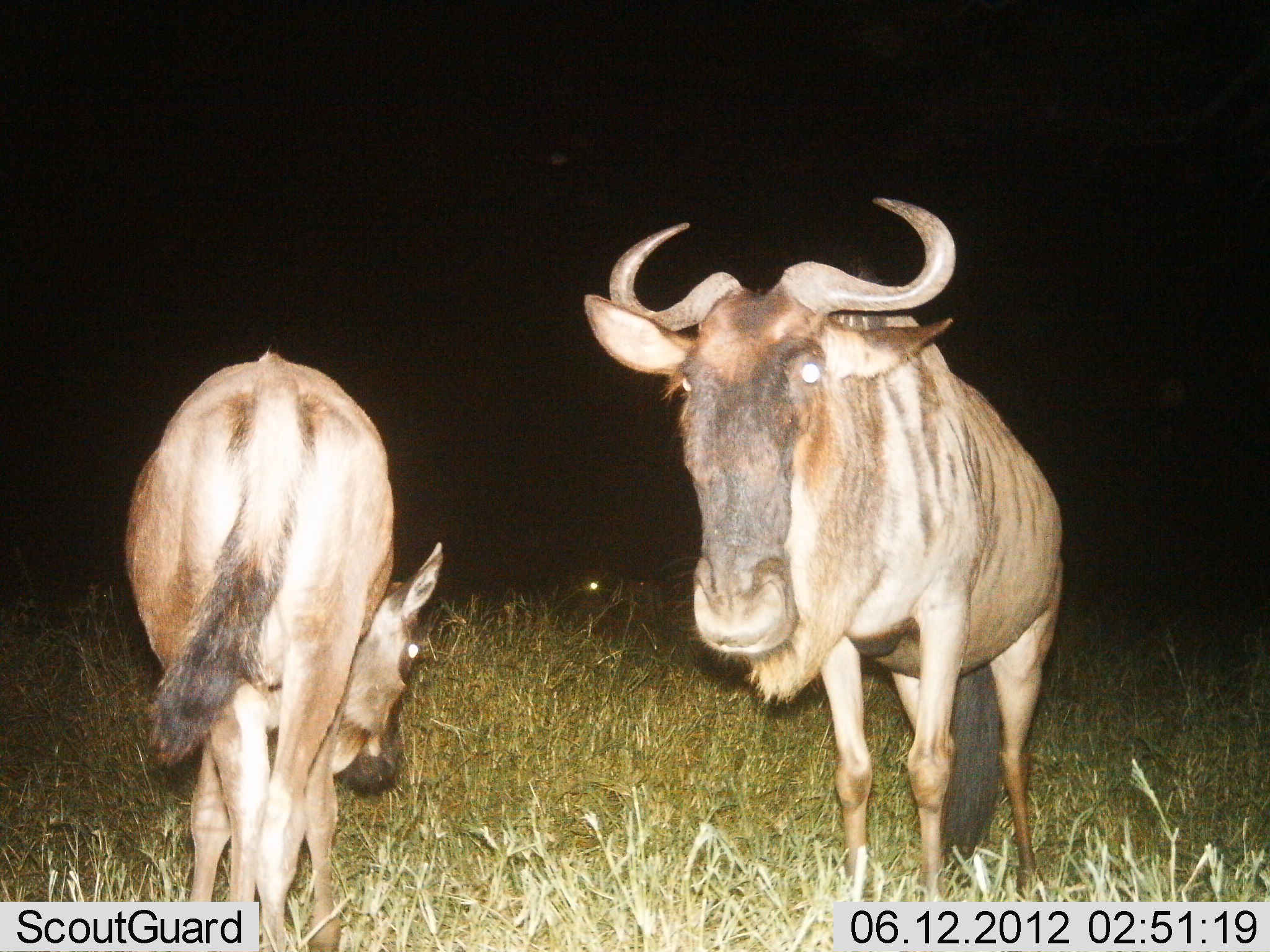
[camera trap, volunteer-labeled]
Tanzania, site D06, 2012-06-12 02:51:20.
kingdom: Animalia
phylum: Chordata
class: Mammalia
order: Artiodactyla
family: Bovidae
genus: Connochaetes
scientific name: Connochaetes taurinus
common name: blue wildebeest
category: wildebeest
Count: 2.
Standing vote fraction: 100%.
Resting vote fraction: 10%.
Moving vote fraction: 0%.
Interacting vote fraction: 0%.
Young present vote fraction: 40%.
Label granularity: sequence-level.